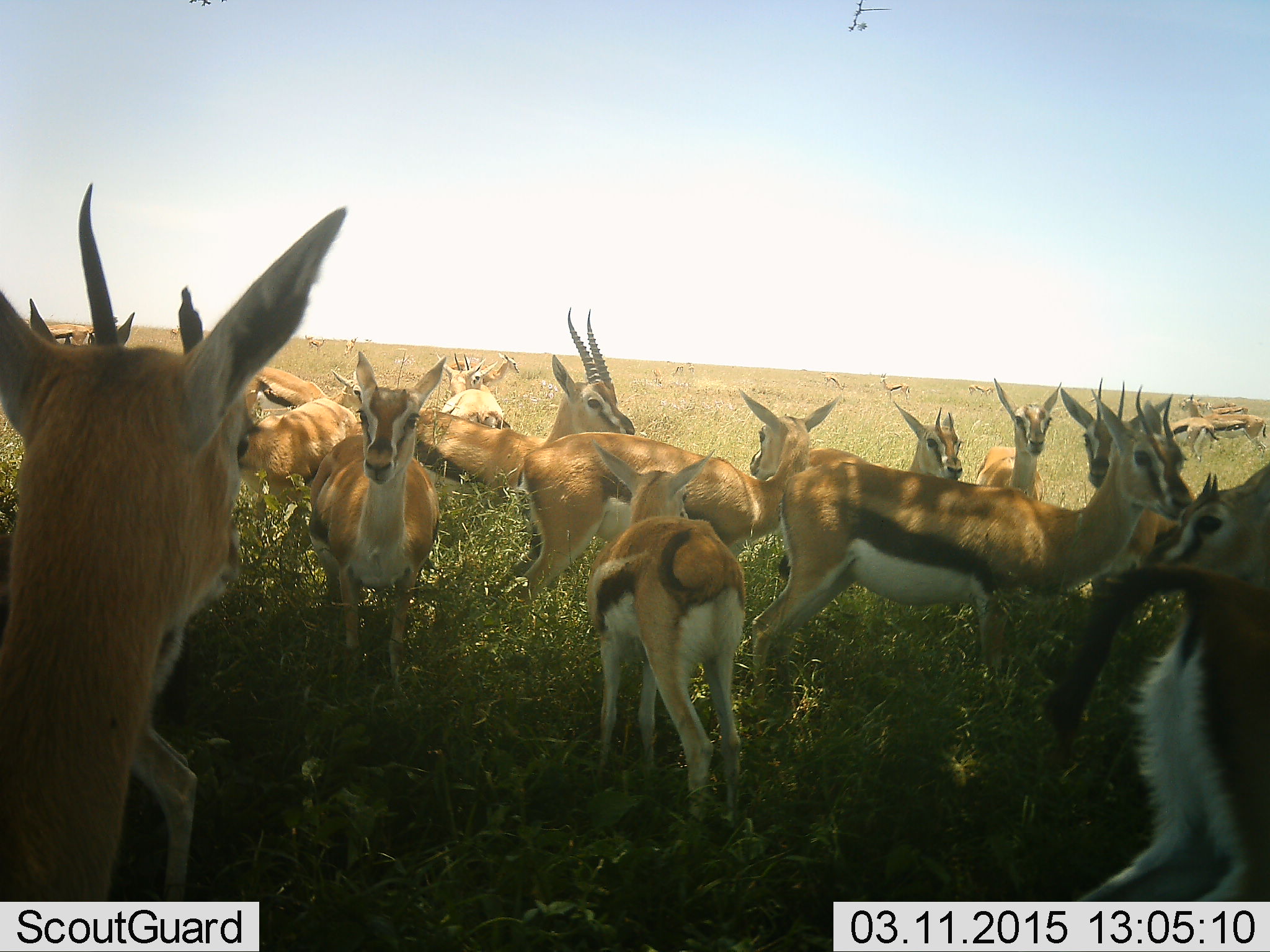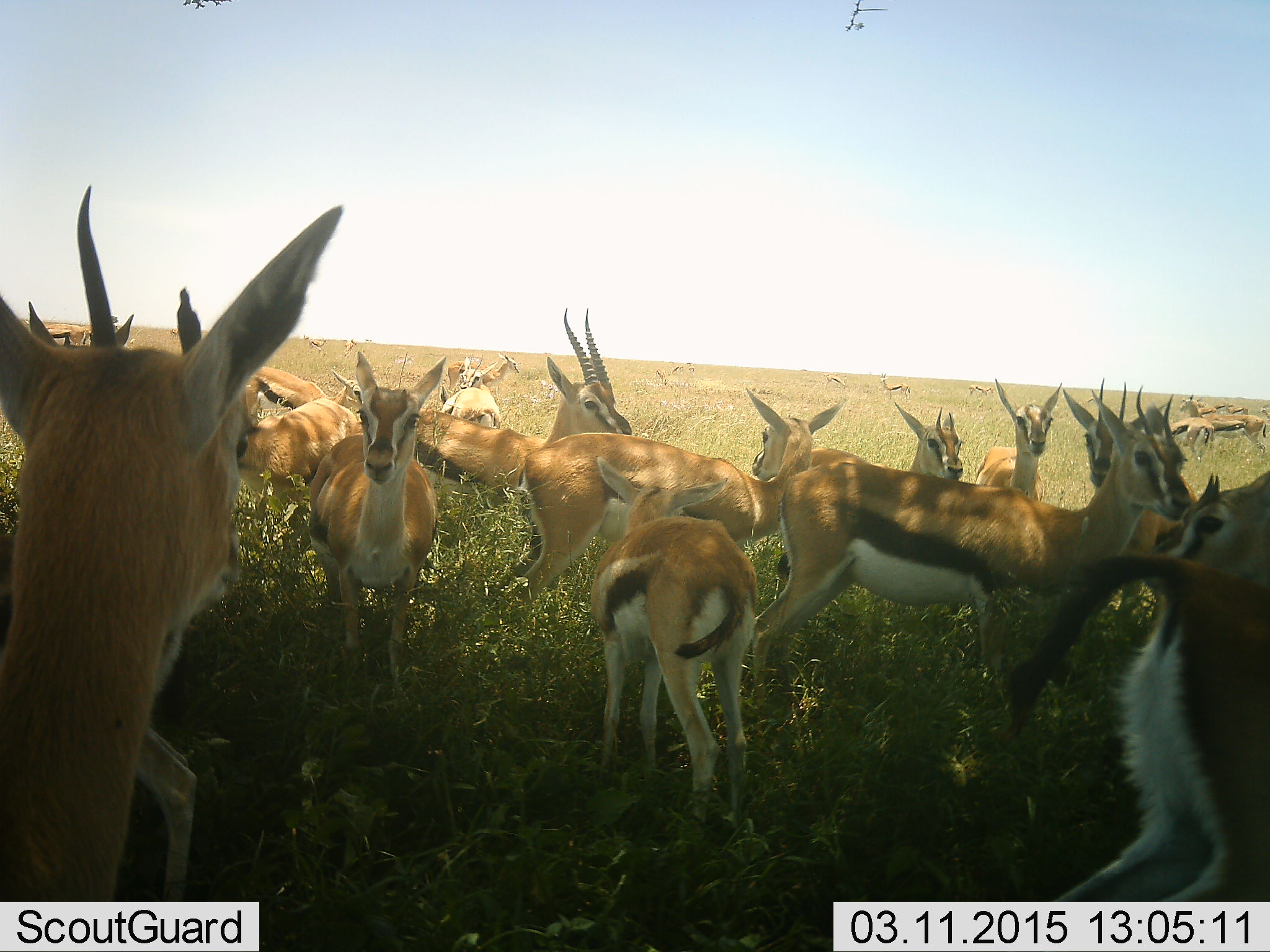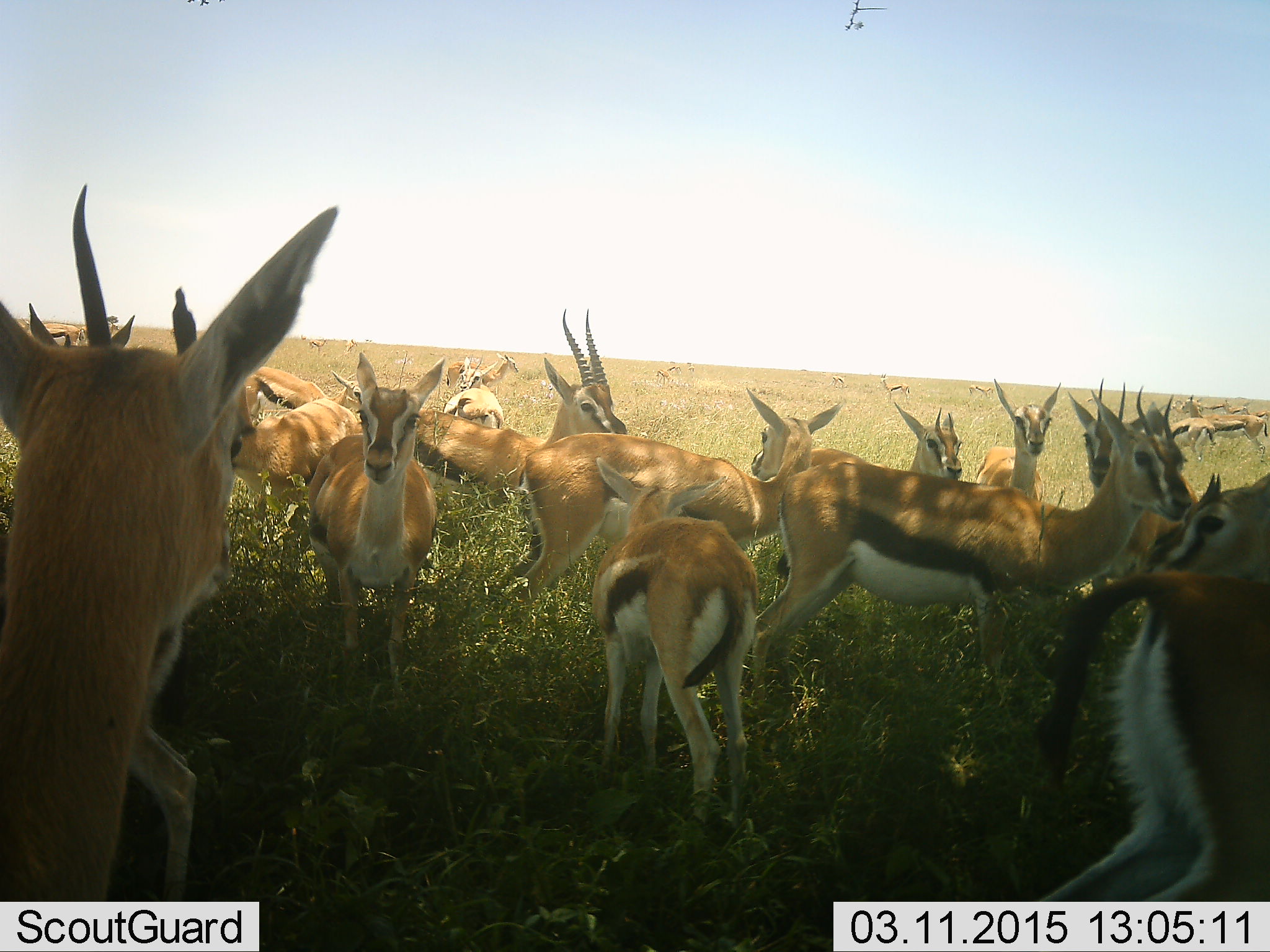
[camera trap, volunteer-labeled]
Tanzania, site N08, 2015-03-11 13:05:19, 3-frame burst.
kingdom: Animalia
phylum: Chordata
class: Mammalia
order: Artiodactyla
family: Bovidae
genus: Eudorcas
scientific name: Eudorcas thomsonii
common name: thomson's gazelle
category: gazellethomsons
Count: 11-50.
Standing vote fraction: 100%.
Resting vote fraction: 10%.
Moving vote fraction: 30%.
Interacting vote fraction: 30%.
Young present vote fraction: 30%.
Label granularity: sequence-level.